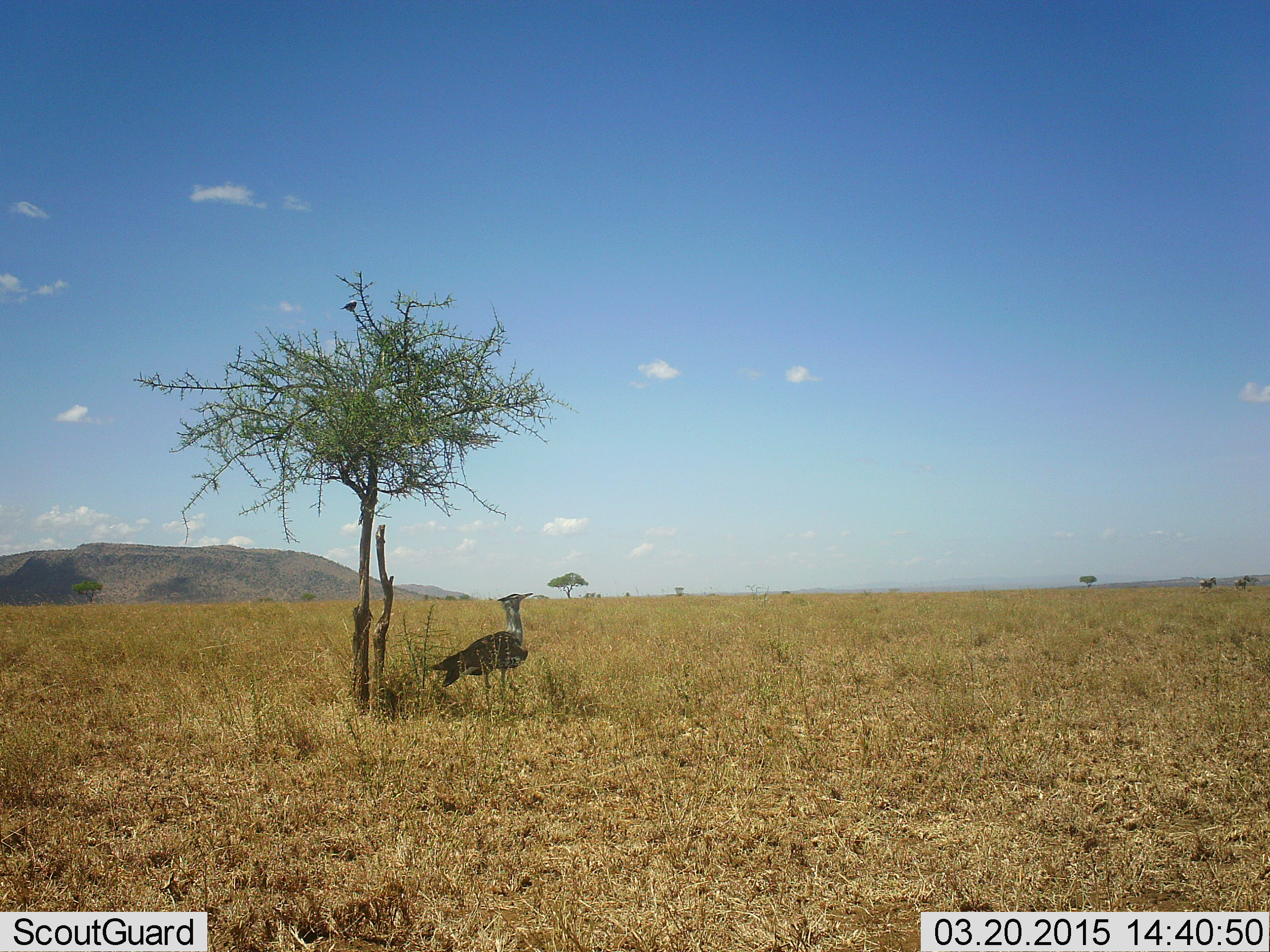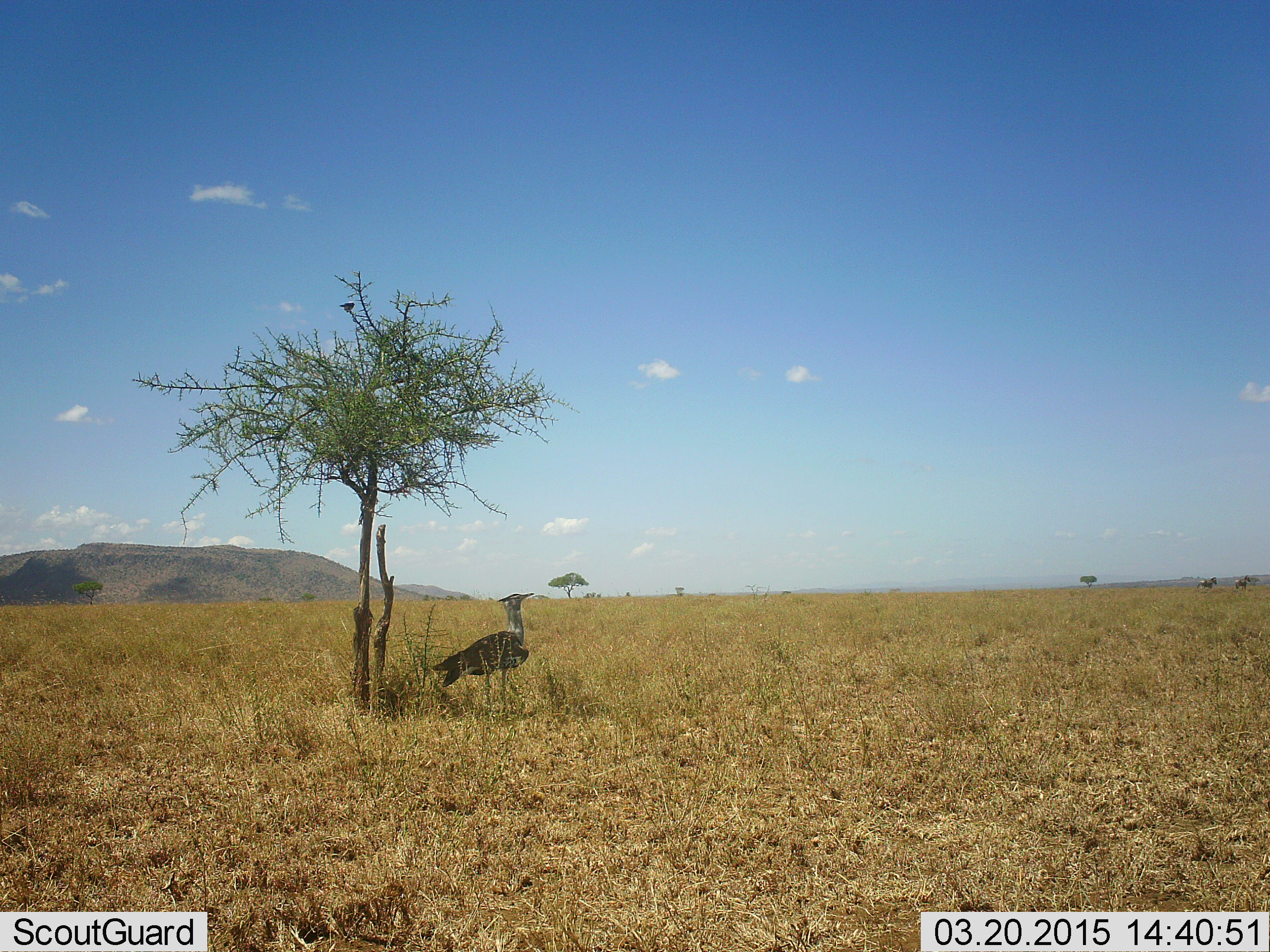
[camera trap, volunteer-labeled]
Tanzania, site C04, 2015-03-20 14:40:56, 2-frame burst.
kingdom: Animalia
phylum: Chordata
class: Aves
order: Otidiformes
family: Otididae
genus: Ardeotis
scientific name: Ardeotis kori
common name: kori bustard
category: koribustard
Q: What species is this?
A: Koribustard (kori bustard) (Ardeotis kori).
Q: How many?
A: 1.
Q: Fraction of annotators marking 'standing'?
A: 94%.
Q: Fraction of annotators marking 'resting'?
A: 12%.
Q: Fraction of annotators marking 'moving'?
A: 0%.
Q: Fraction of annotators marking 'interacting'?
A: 0%.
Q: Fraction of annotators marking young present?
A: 0%.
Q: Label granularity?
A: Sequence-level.